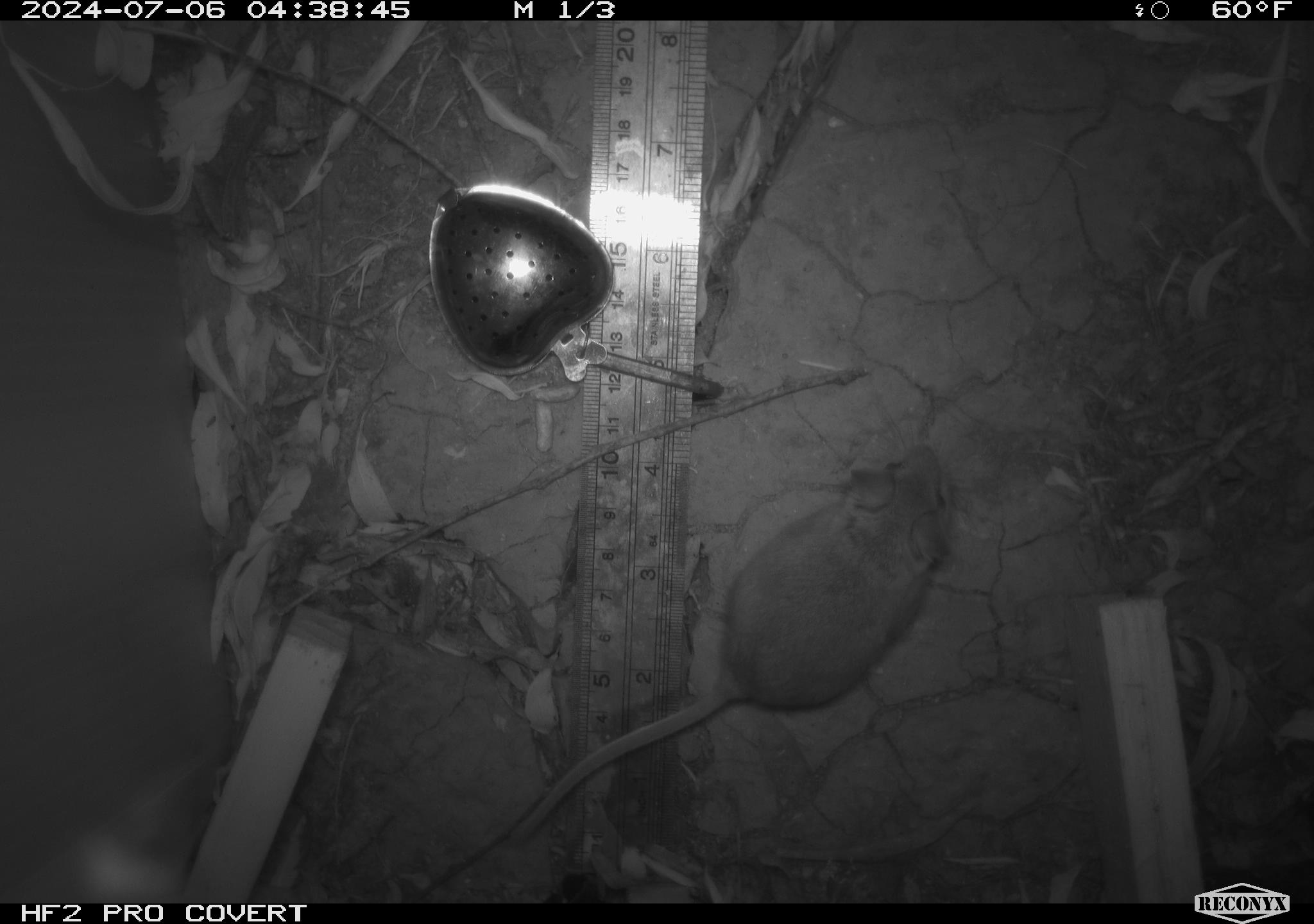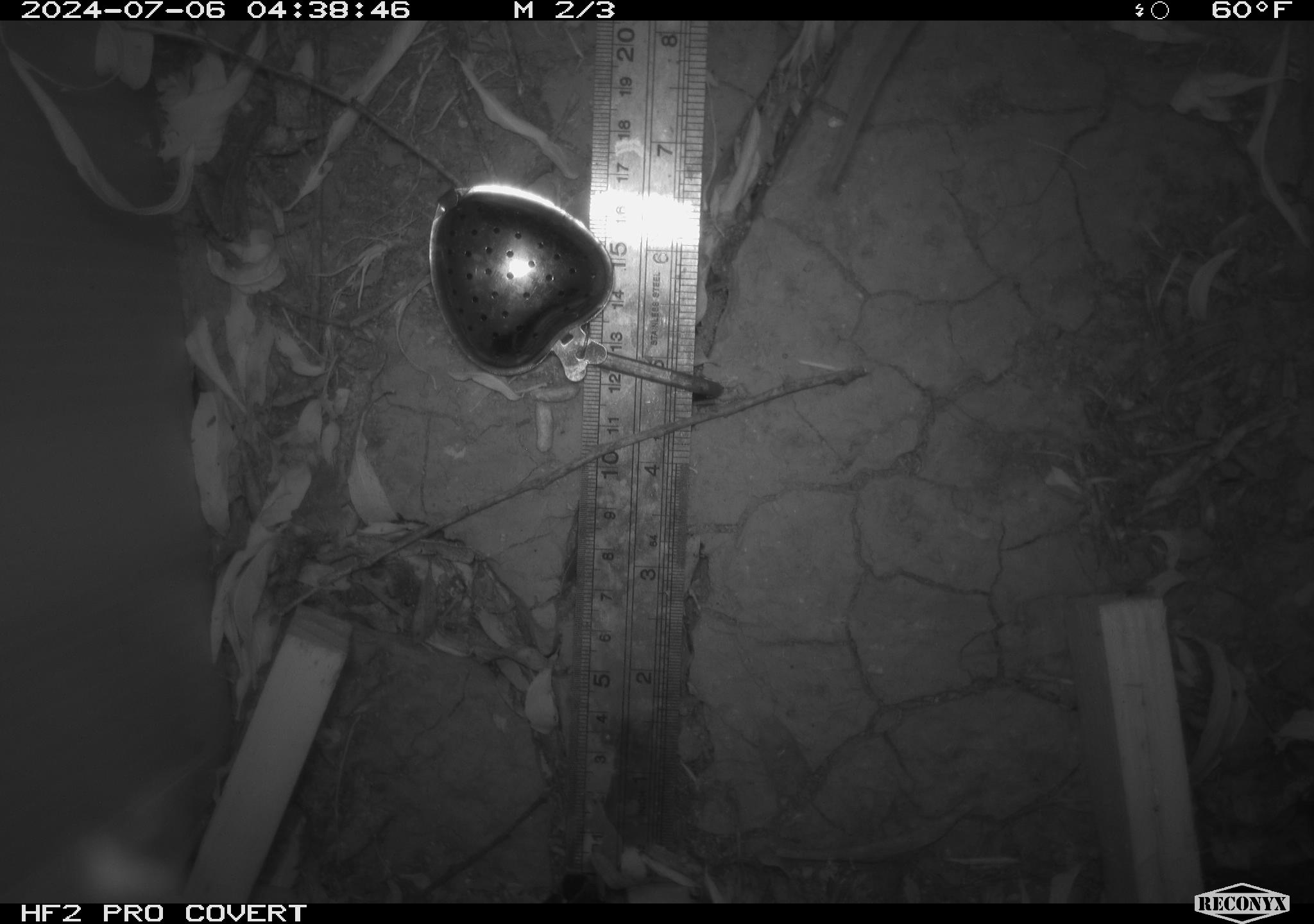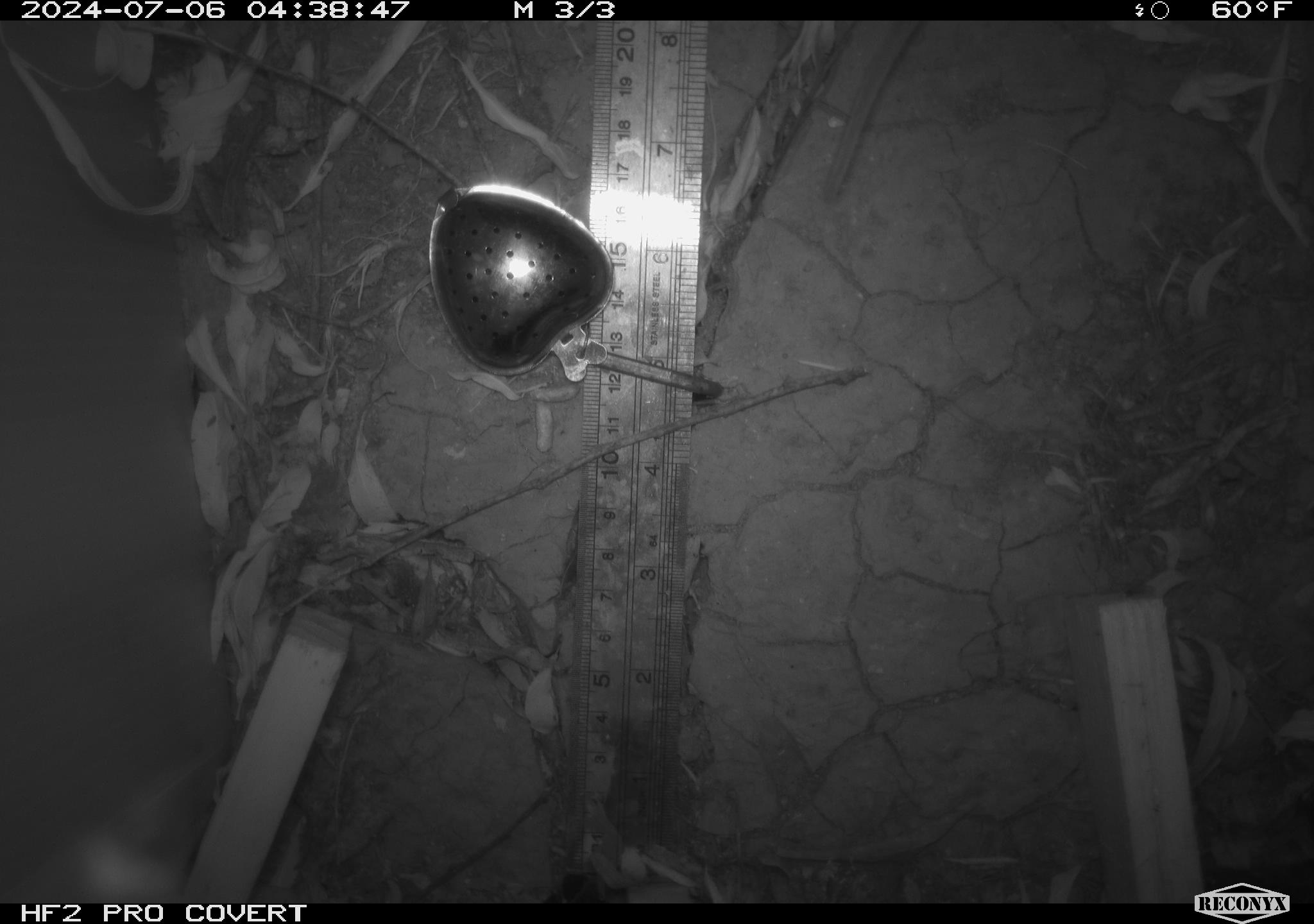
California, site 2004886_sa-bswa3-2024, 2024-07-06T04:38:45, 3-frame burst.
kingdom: Animalia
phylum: Chordata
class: Mammalia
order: Rodentia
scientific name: Rodentia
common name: mouse species